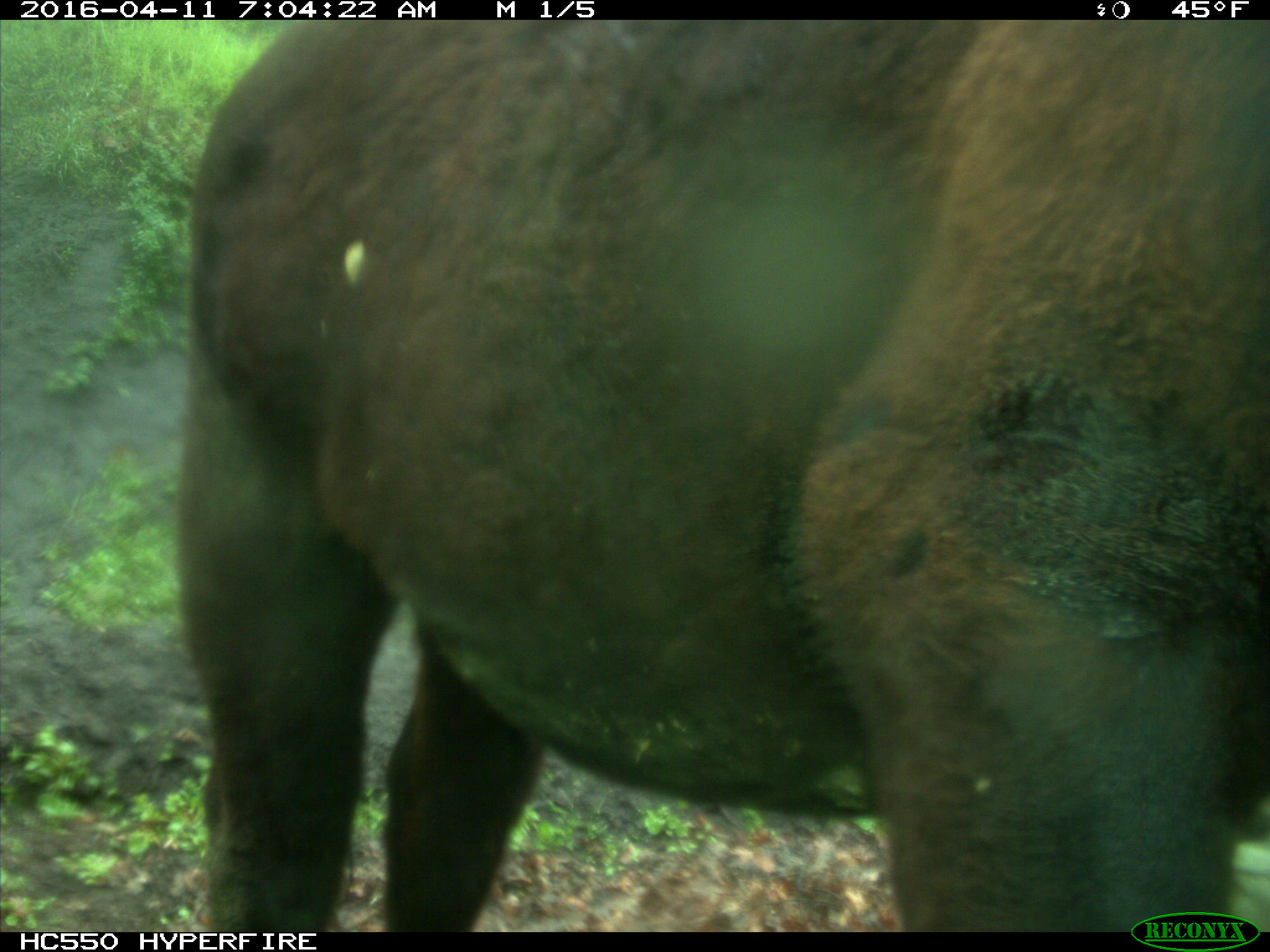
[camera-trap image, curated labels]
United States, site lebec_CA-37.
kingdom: Animalia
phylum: Chordata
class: Mammalia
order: Artiodactyla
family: Bovidae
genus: Bos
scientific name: Bos taurus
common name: domestic cow